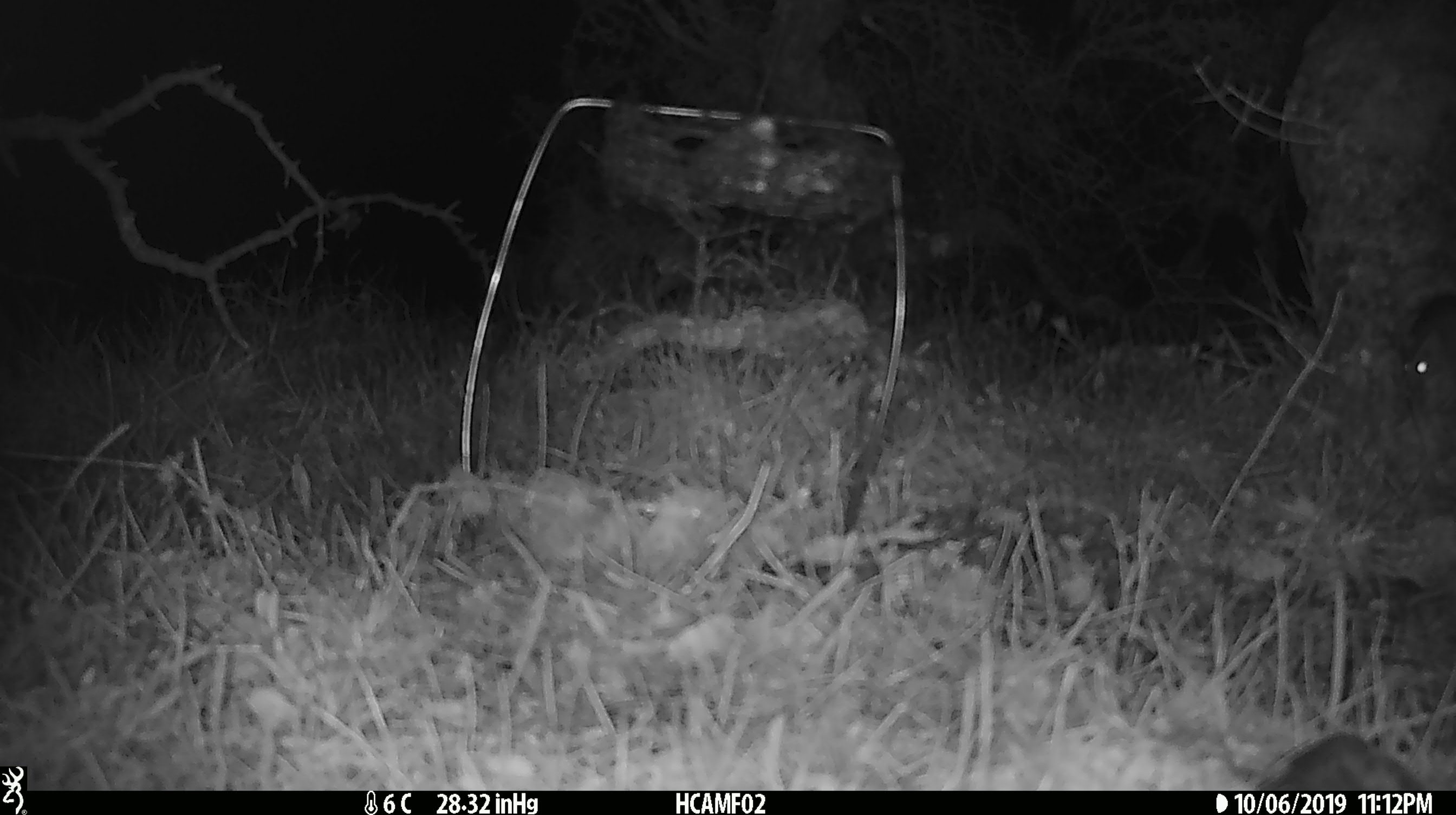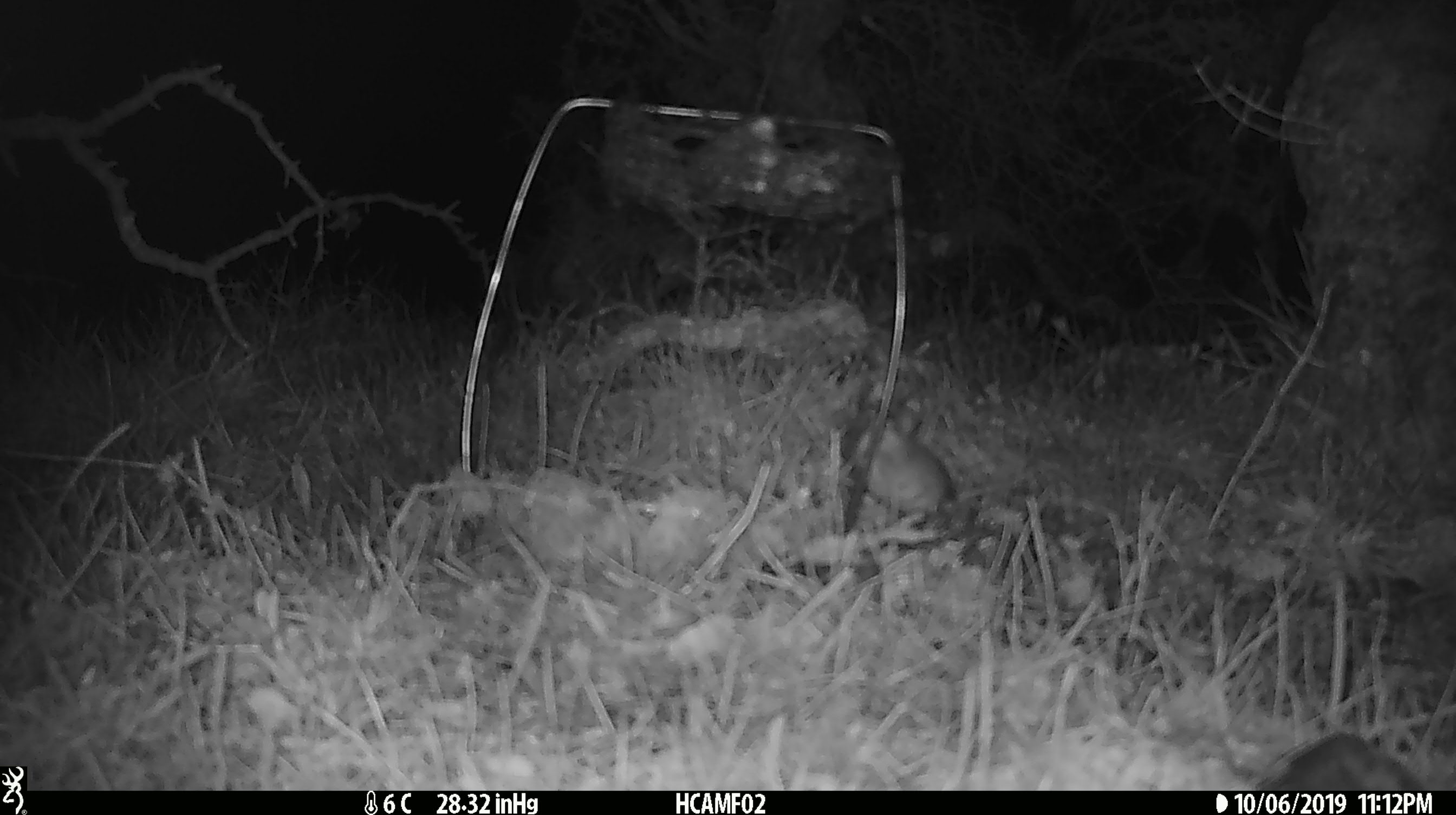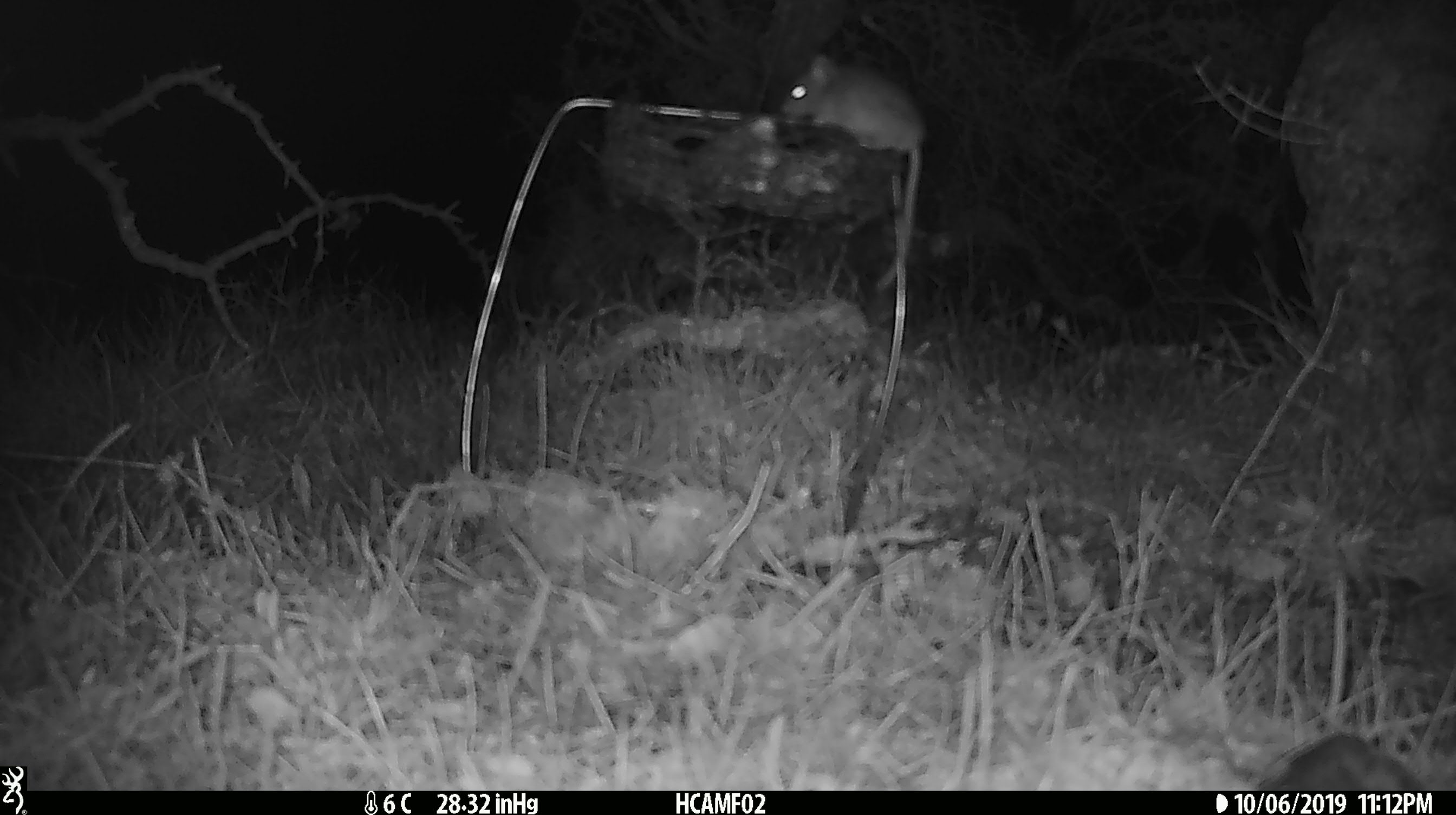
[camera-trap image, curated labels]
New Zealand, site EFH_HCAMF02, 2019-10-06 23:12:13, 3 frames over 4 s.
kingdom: Animalia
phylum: Chordata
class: Mammalia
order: Rodentia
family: Muridae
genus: Mus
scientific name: Mus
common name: mouse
Mouse (Mus).